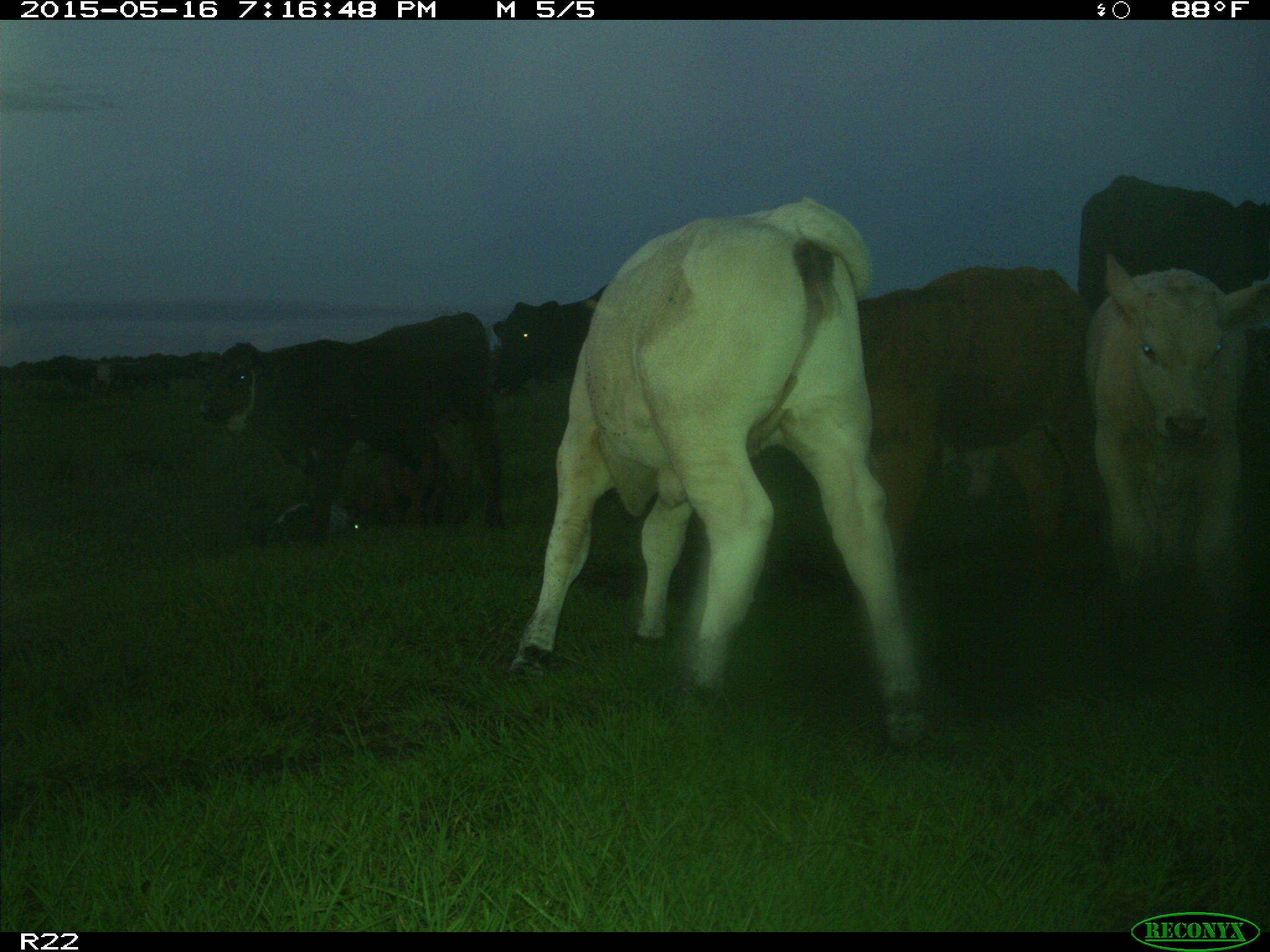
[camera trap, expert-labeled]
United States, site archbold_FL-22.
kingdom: Animalia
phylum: Chordata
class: Mammalia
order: Artiodactyla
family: Bovidae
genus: Bos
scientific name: Bos taurus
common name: domestic cow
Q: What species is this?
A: Bos taurus (domestic cow).